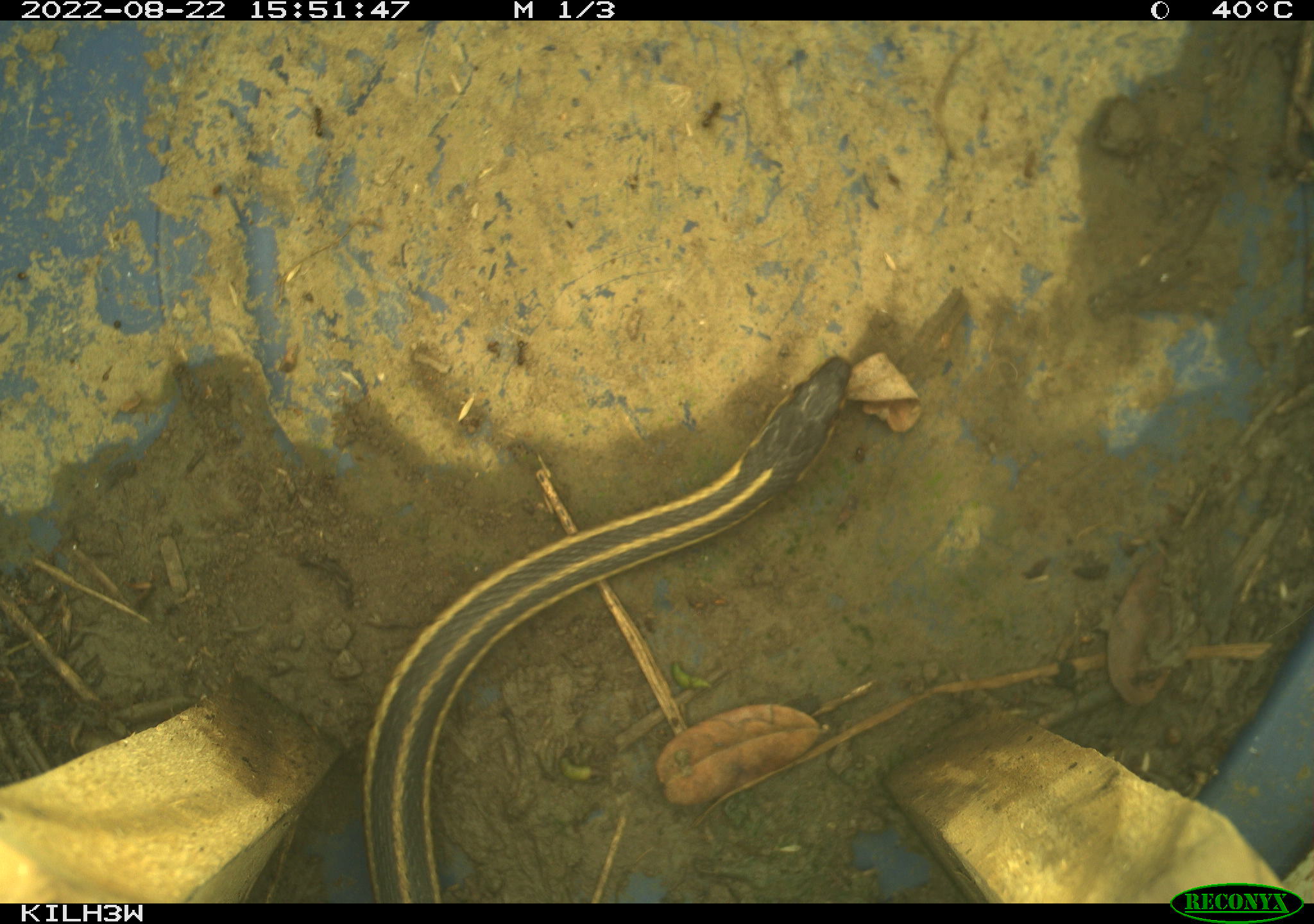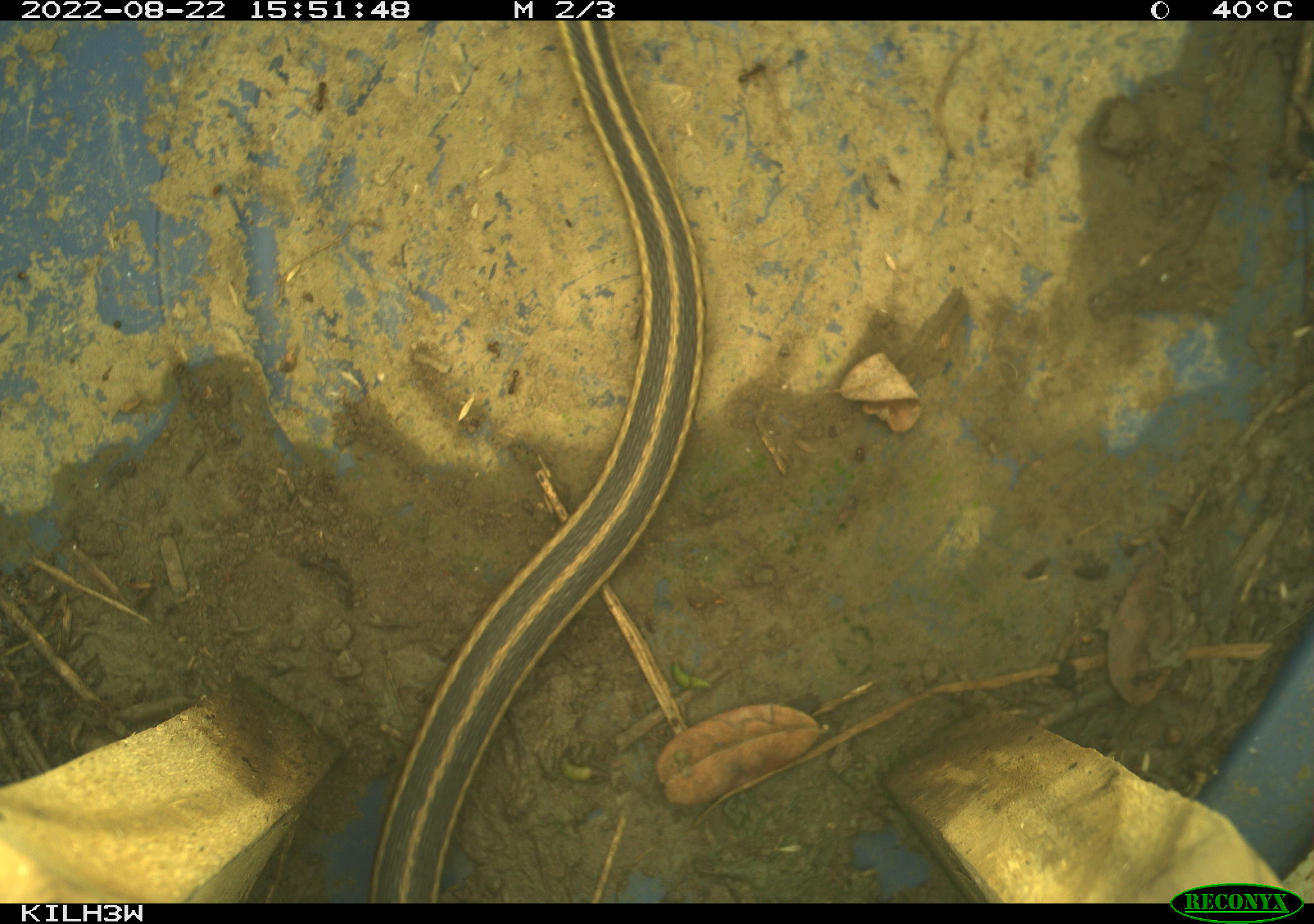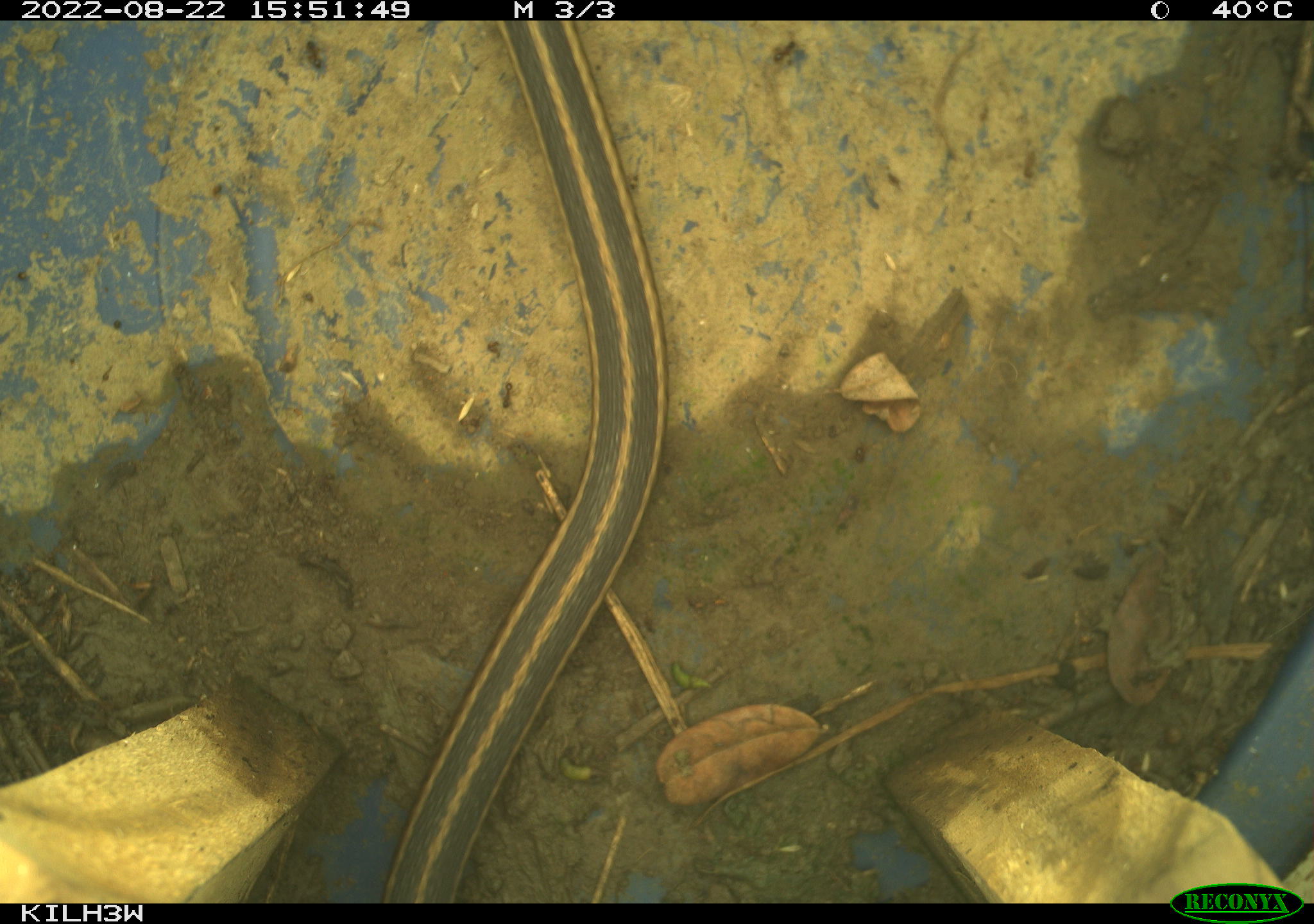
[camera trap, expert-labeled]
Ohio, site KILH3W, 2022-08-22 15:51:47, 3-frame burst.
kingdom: Animalia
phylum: Chordata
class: Reptilia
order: Squamata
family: Colubridae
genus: Thamnophis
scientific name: Thamnophis sirtalis sirtalis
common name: eastern gartersnake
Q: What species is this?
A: Eastern gartersnake (Thamnophis sirtalis sirtalis).